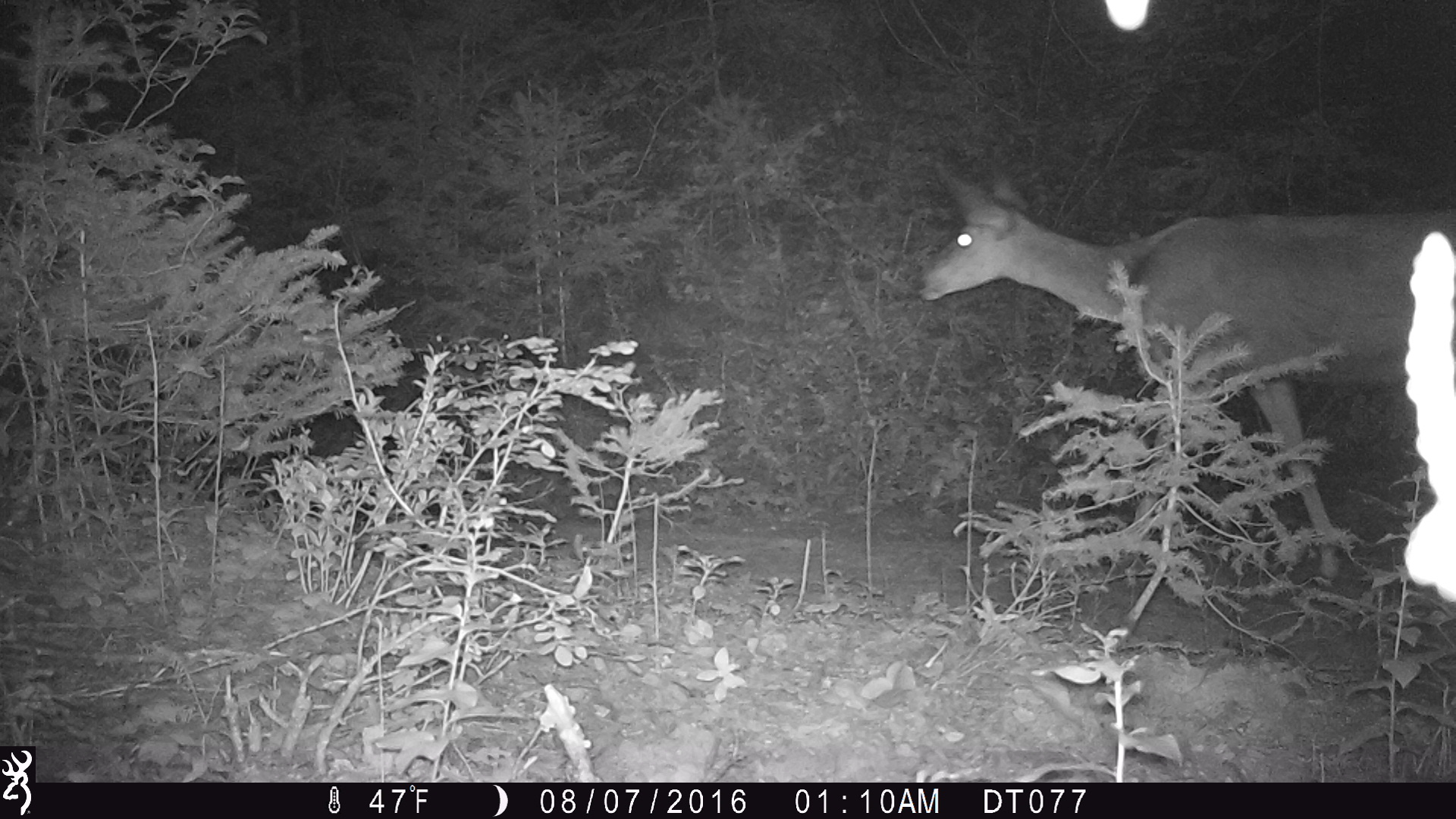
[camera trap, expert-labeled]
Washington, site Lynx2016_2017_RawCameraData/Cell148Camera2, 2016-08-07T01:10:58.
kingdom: Animalia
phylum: Chordata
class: Mammalia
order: Artiodactyla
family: Cervidae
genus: Odocoileus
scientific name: Odocoileus hemionus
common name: mule deer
Odocoileus hemionus (mule deer). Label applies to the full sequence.